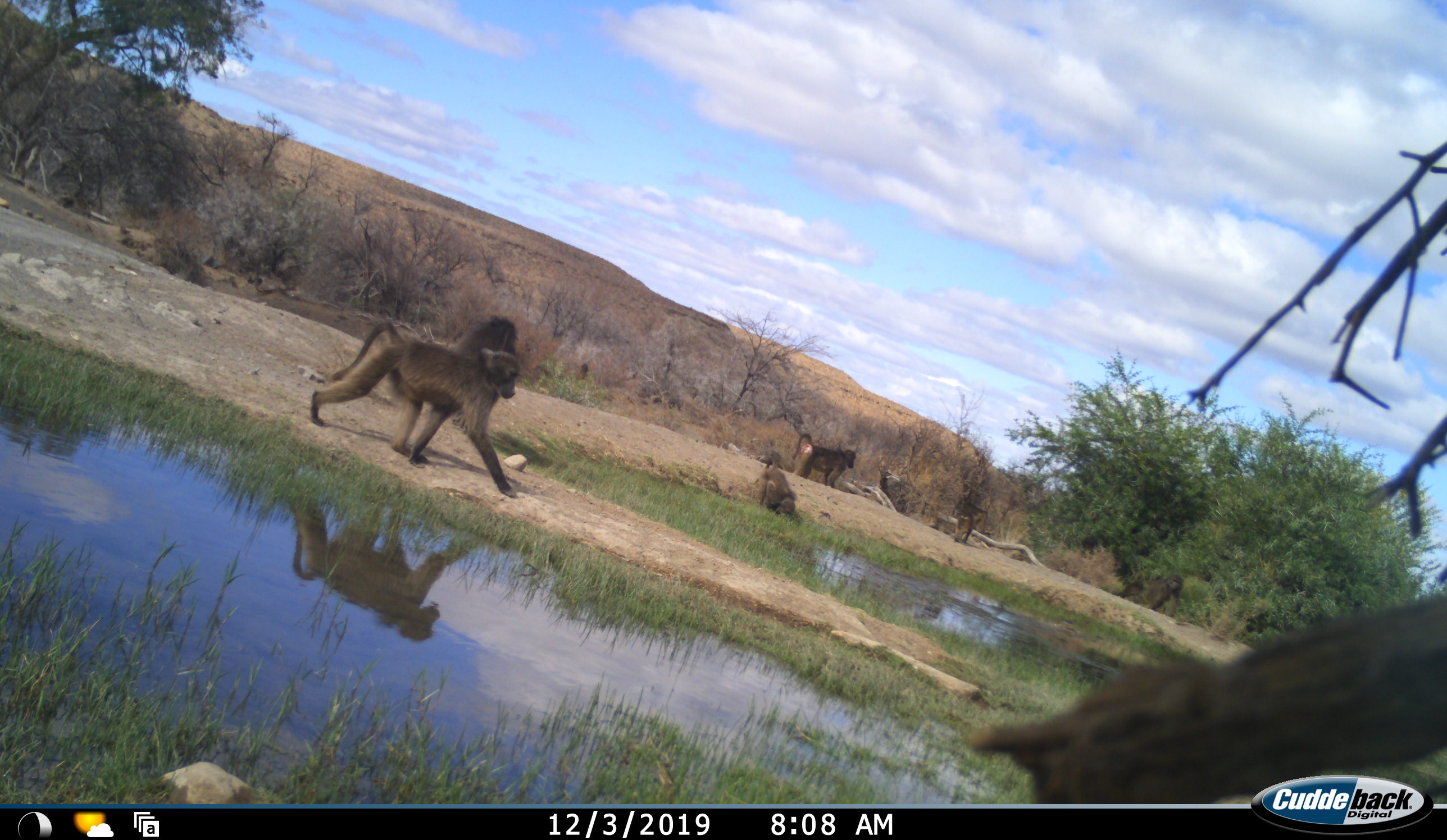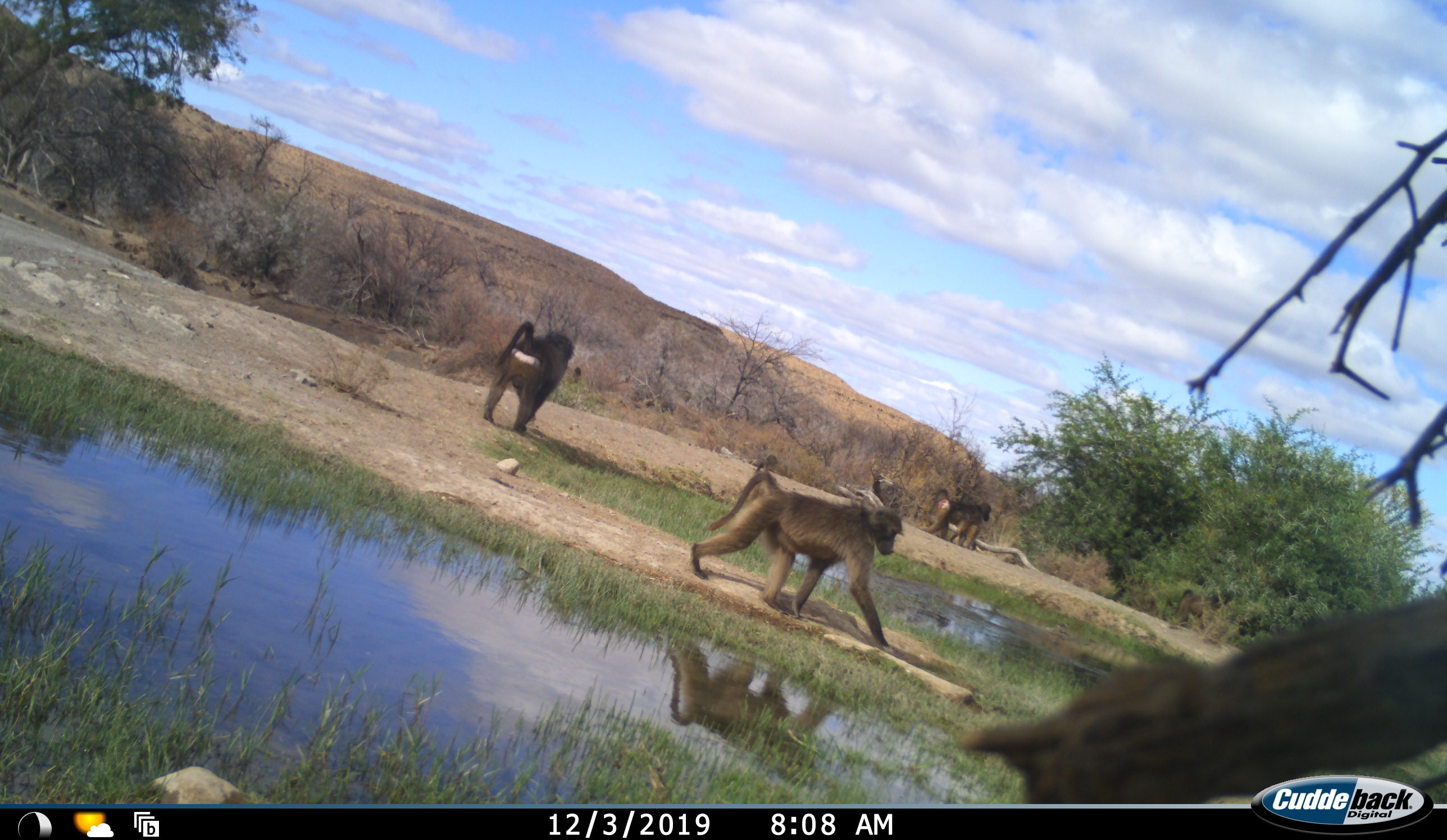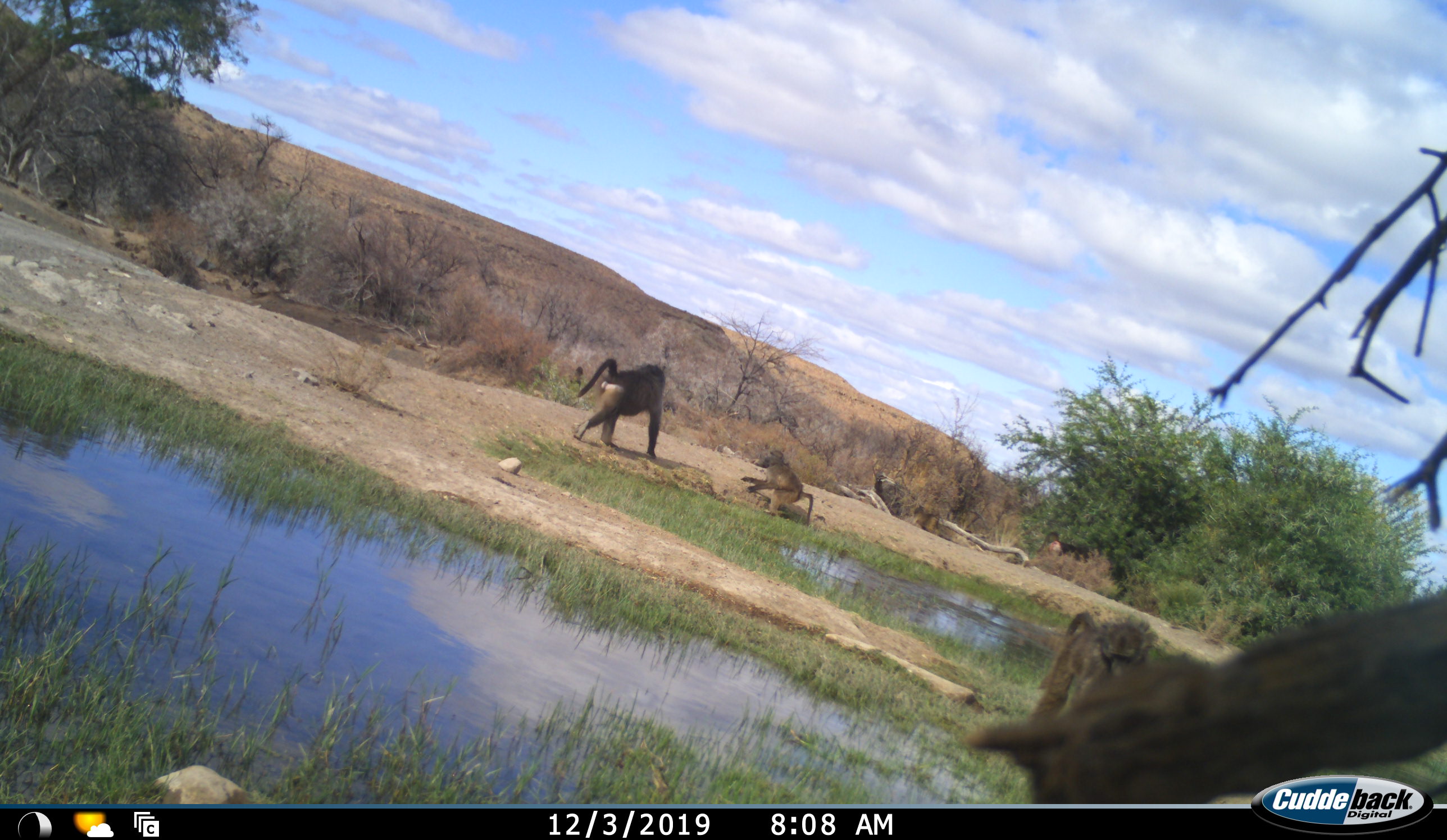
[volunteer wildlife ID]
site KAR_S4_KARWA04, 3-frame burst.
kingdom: Animalia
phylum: Chordata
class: Mammalia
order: Primates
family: Cercopithecidae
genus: Papio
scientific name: Papio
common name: baboon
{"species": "baboon (Papio)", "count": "4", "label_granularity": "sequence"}